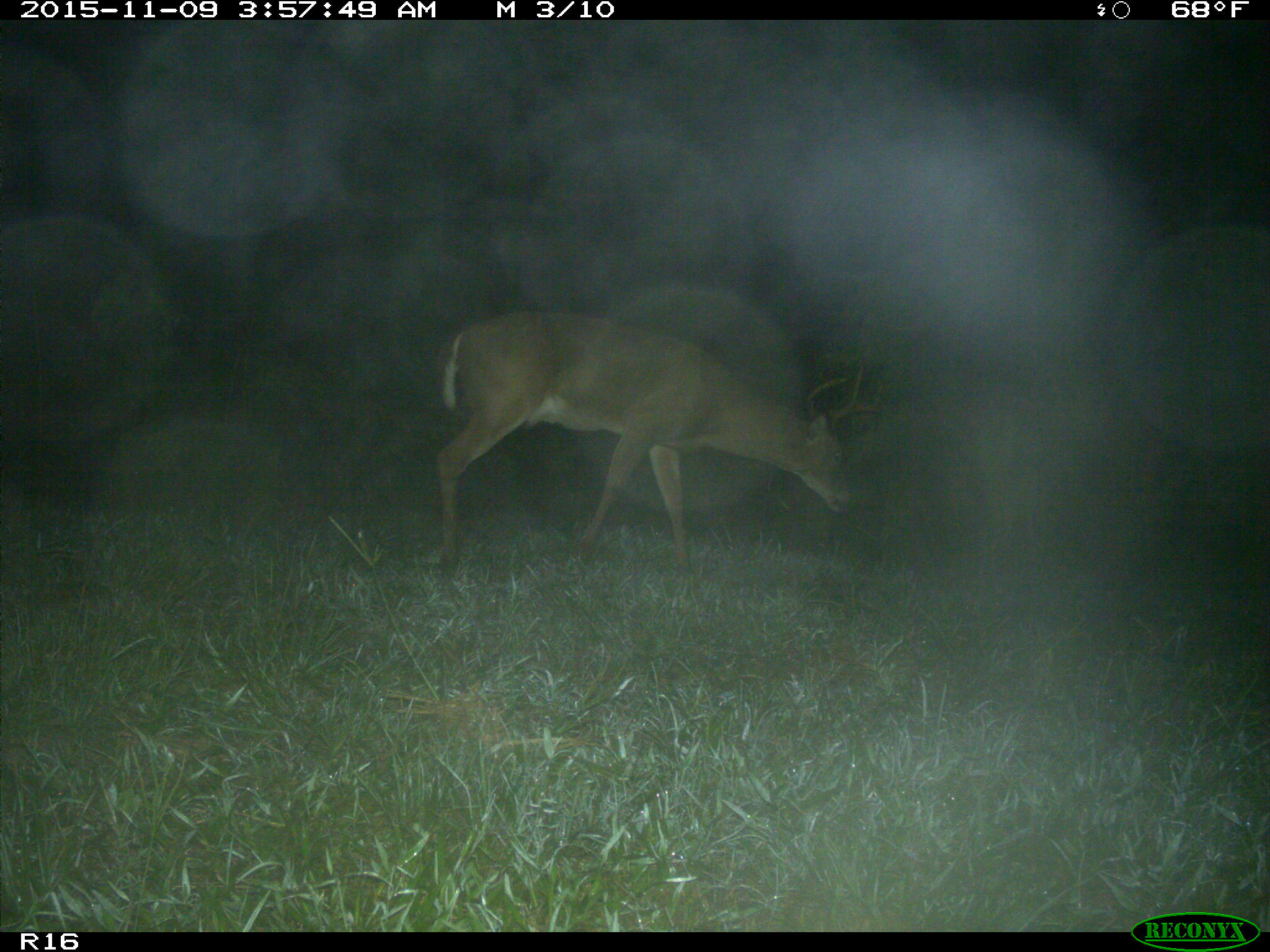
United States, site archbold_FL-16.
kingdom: Animalia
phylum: Chordata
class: Mammalia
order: Artiodactyla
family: Cervidae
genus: Odocoileus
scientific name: Odocoileus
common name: deer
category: unidentified deer